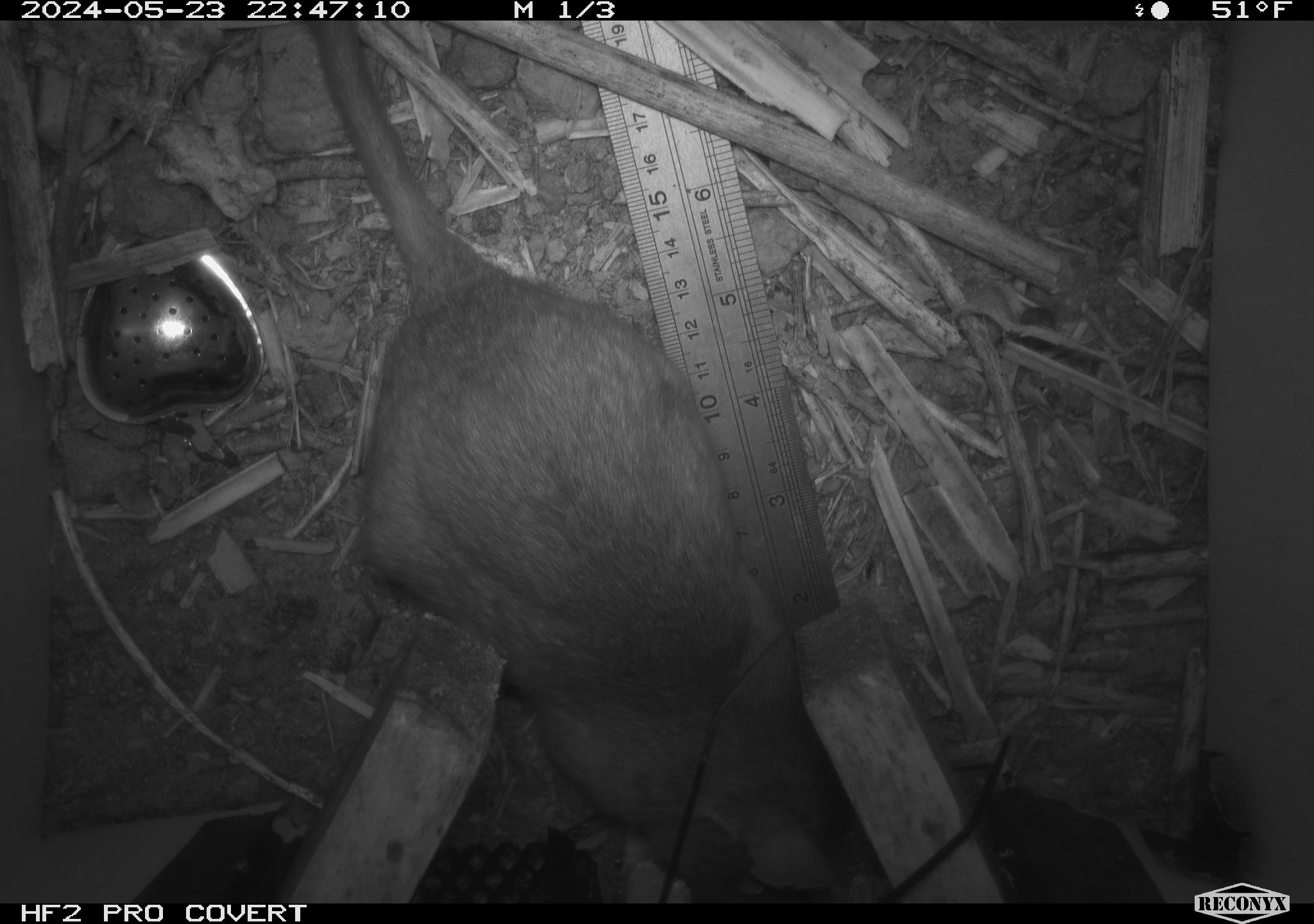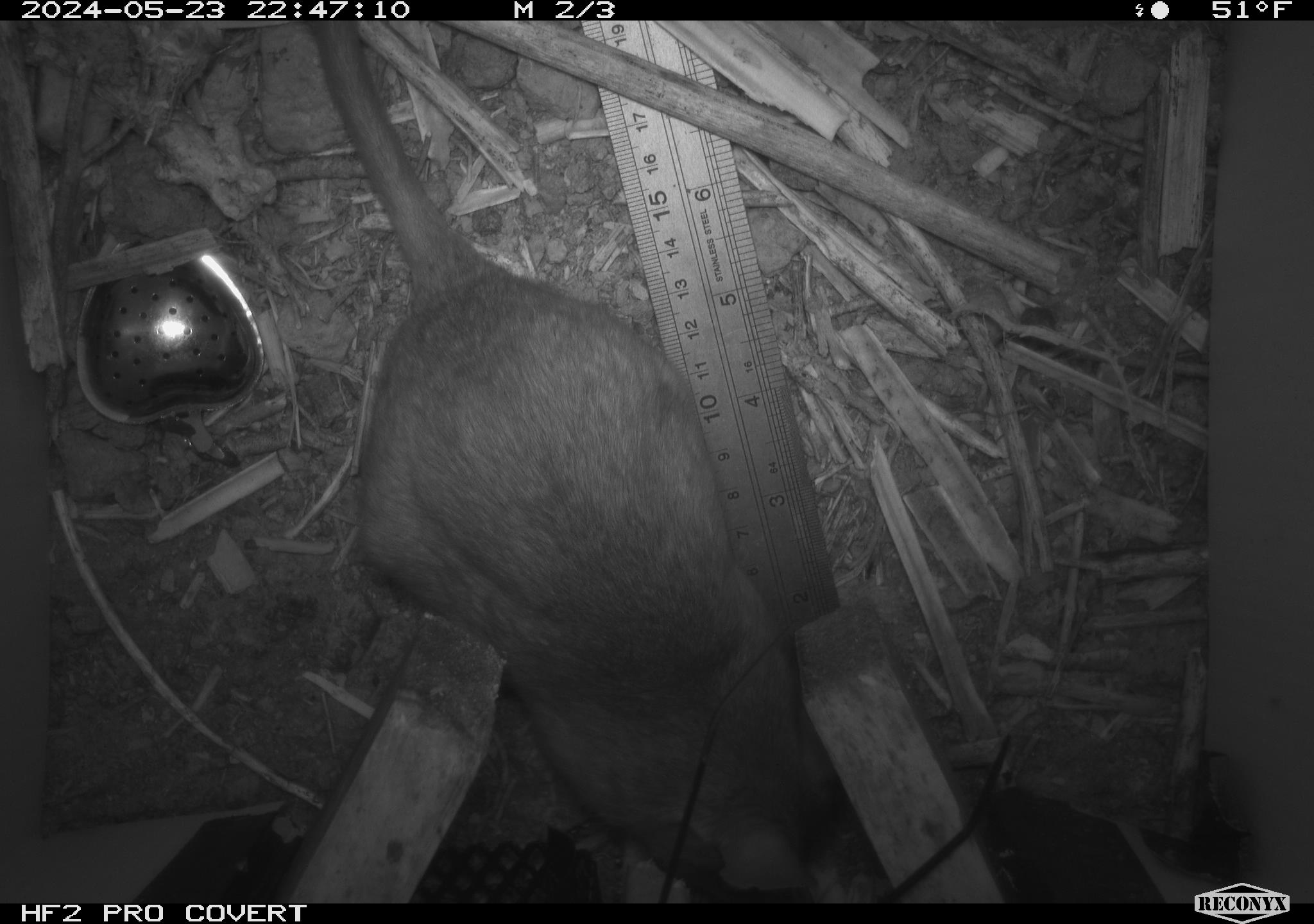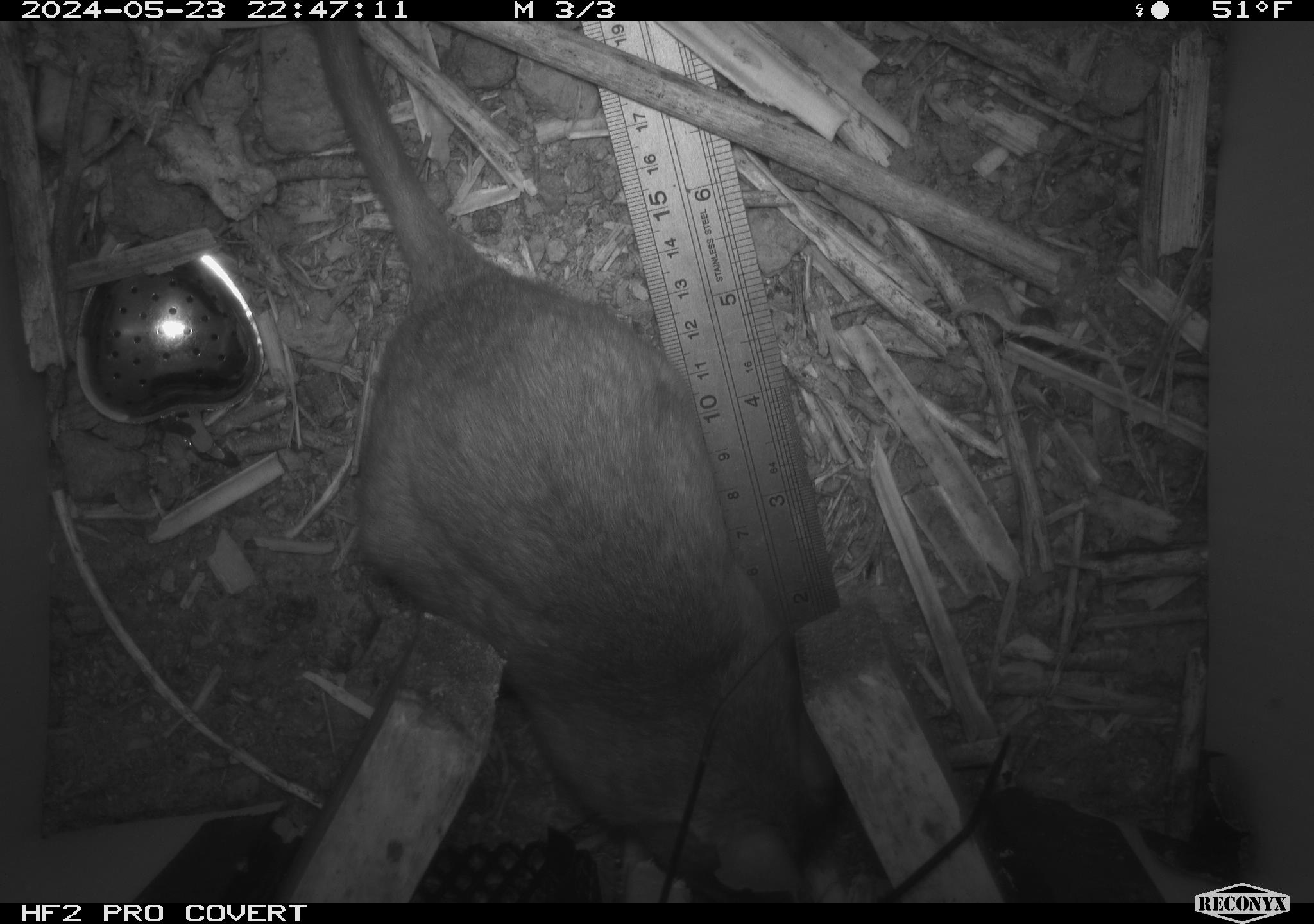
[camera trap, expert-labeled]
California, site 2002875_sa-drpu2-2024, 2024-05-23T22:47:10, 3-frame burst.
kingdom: Animalia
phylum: Chordata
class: Mammalia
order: Rodentia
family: Cricetidae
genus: Neotoma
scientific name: Neotoma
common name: pack rat or woodrat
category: neotoma species